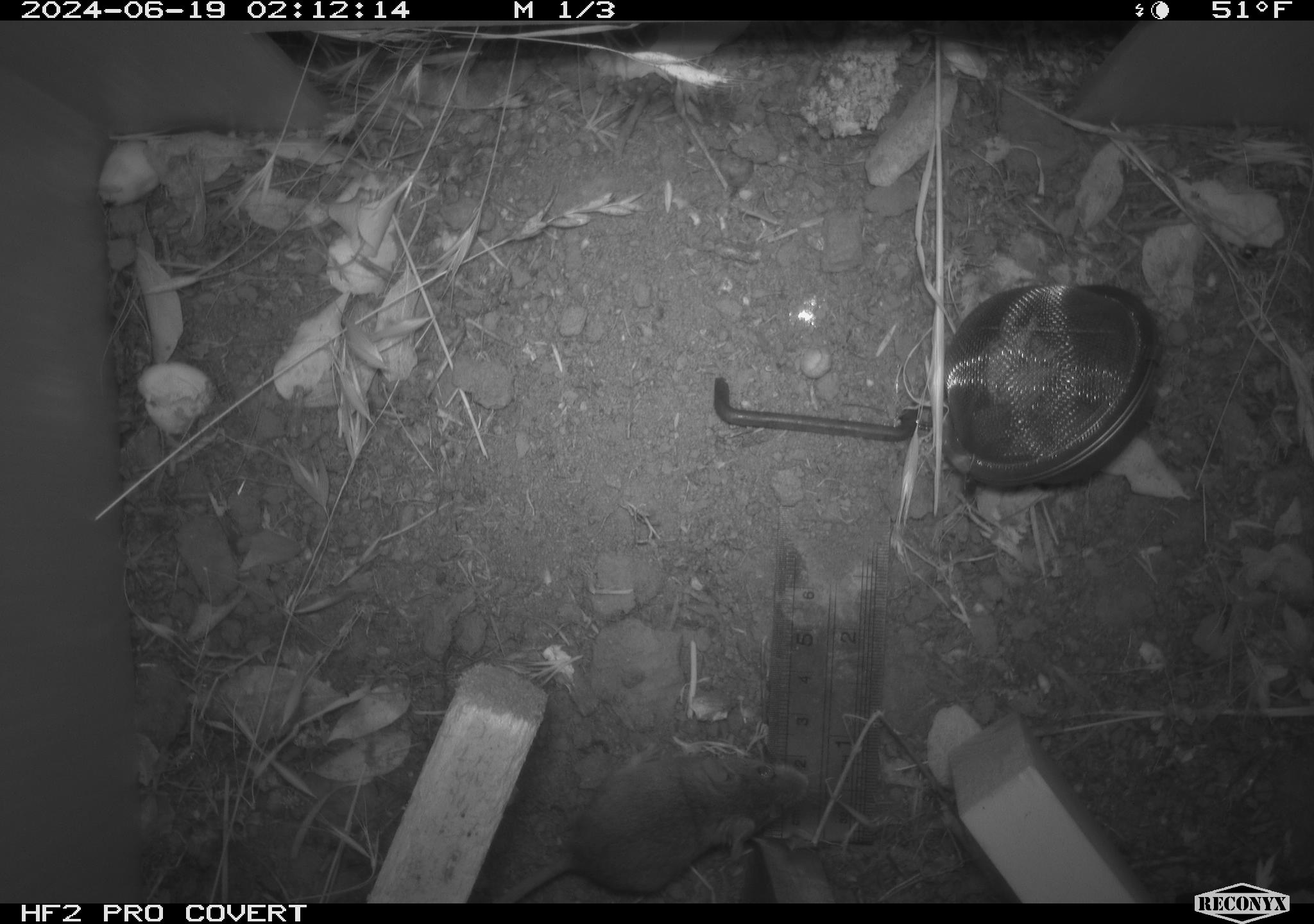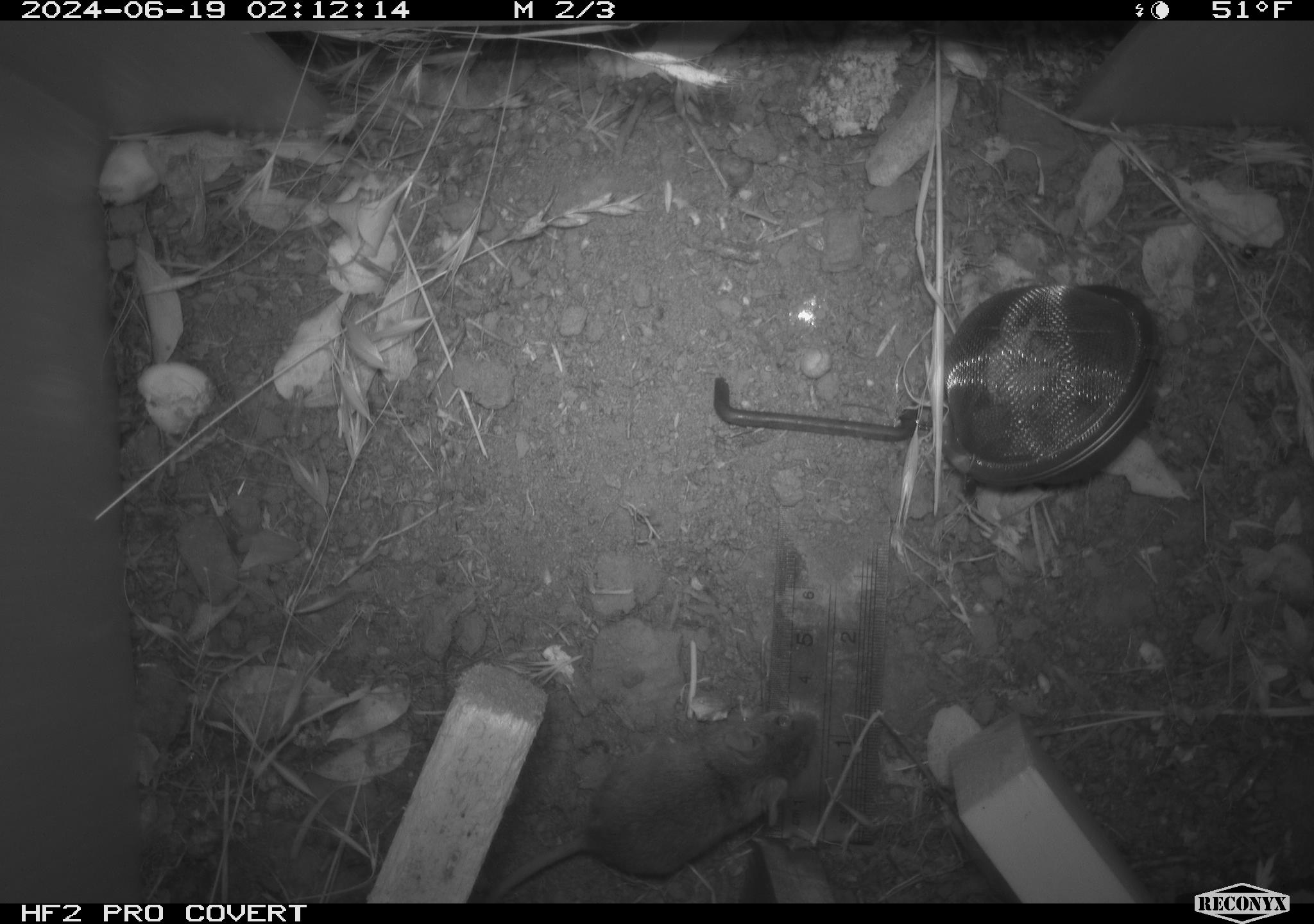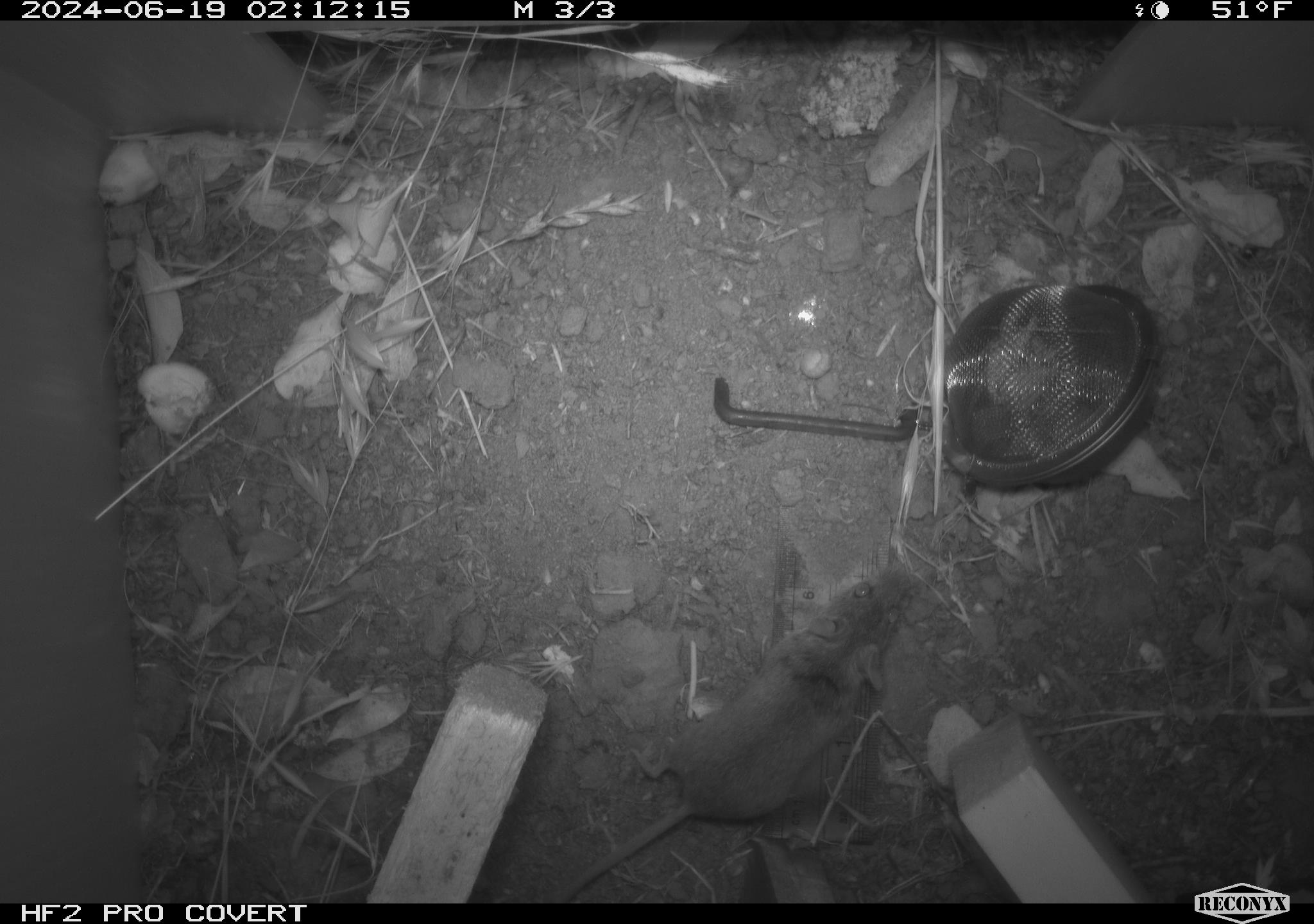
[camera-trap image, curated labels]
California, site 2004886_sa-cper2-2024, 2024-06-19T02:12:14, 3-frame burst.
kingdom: Animalia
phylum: Chordata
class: Mammalia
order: Rodentia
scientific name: Rodentia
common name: rodent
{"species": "rodent (Rodentia)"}